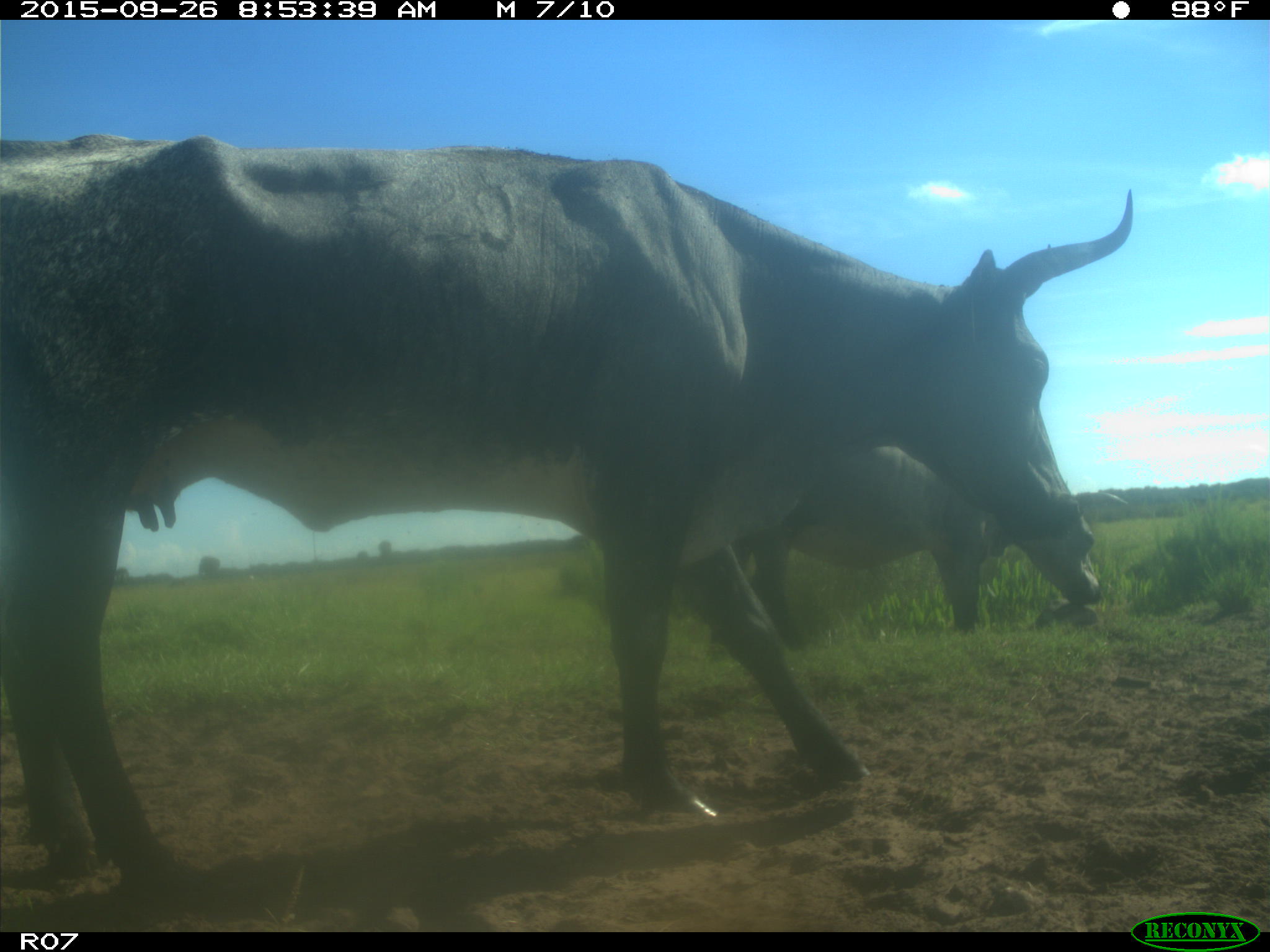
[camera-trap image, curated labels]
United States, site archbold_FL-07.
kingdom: Animalia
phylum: Chordata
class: Mammalia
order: Artiodactyla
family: Bovidae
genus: Bos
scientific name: Bos taurus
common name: domestic cow